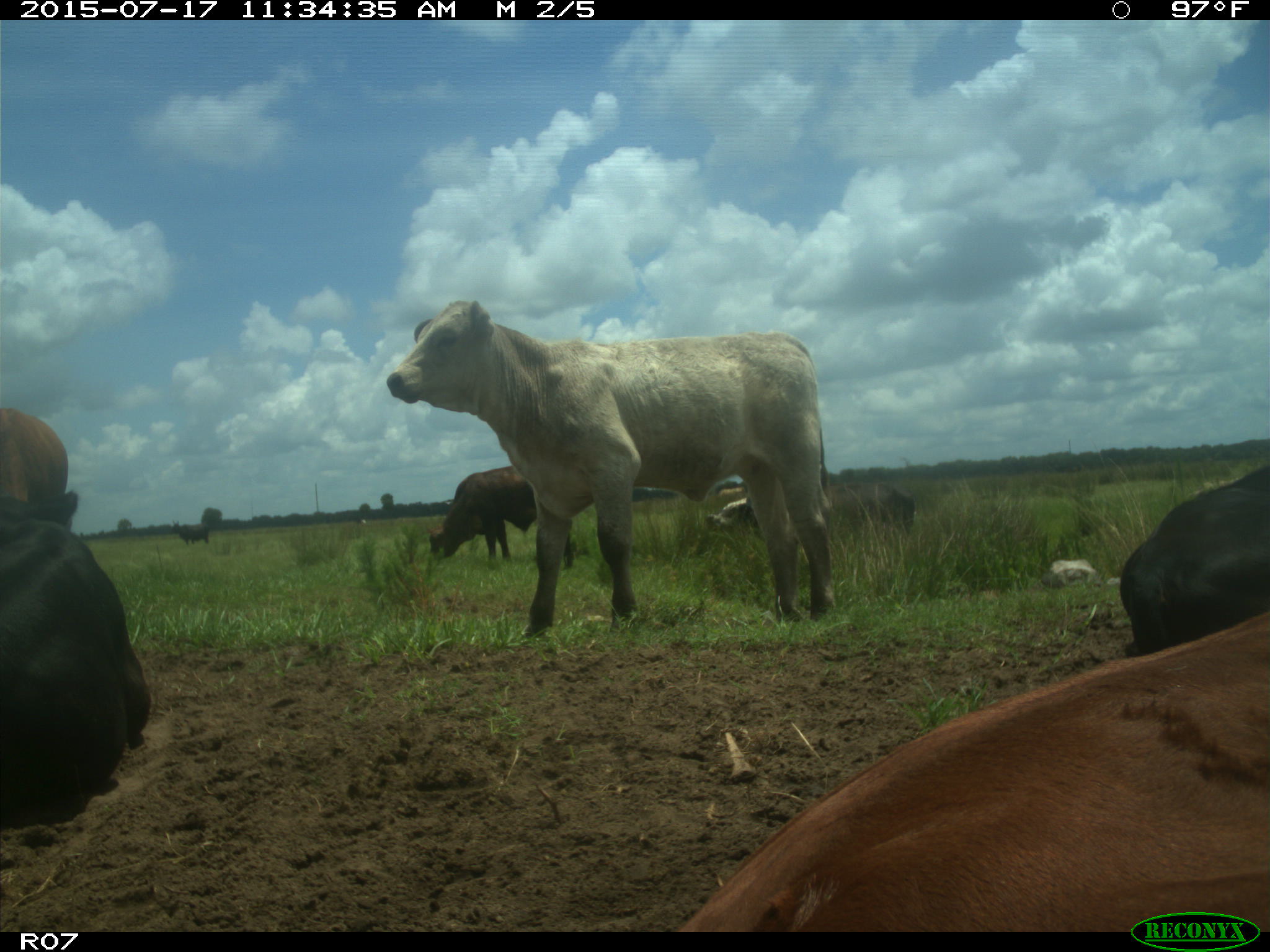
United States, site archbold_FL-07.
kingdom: Animalia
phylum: Chordata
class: Mammalia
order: Artiodactyla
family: Bovidae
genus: Bos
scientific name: Bos taurus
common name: domestic cow